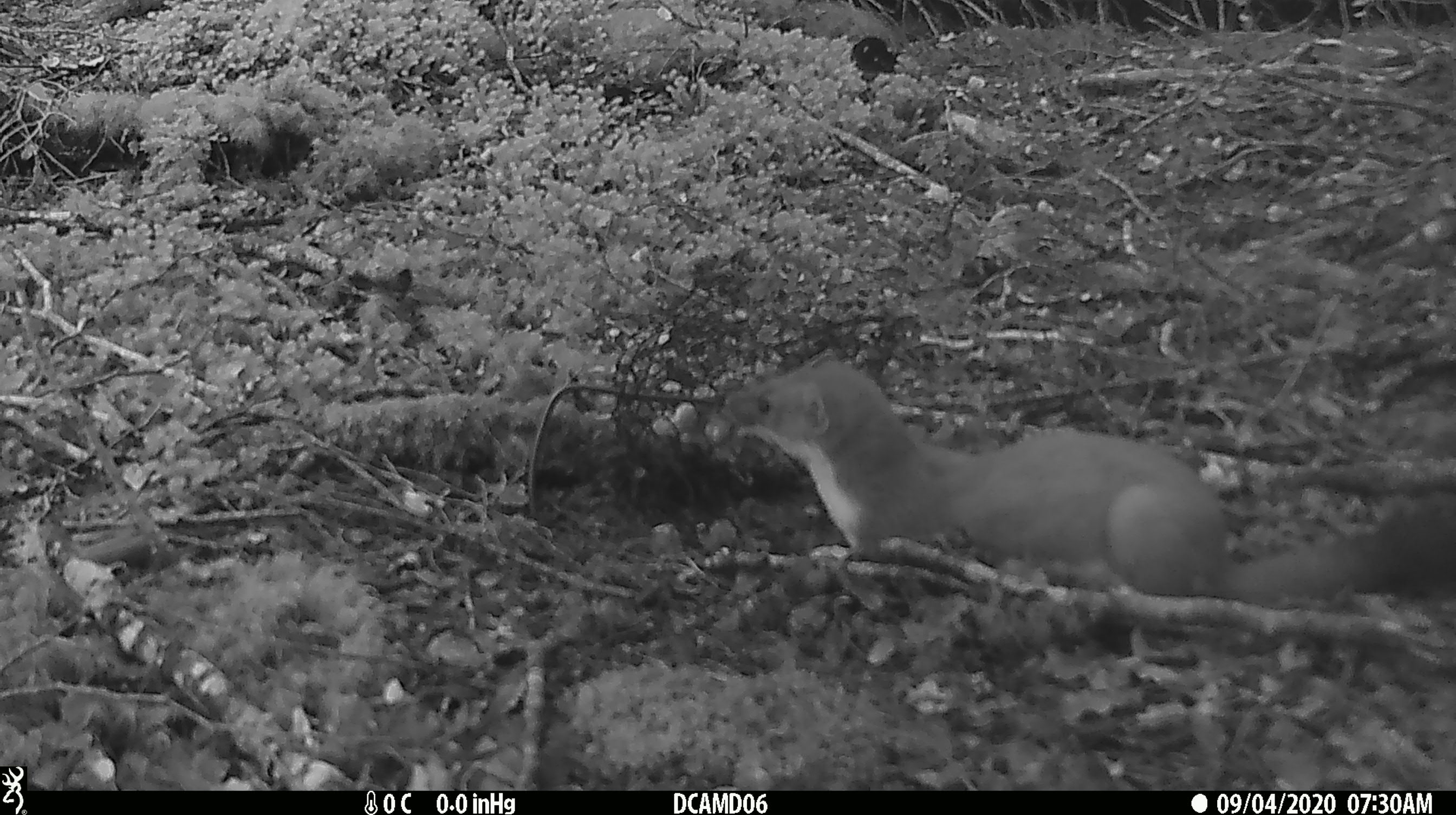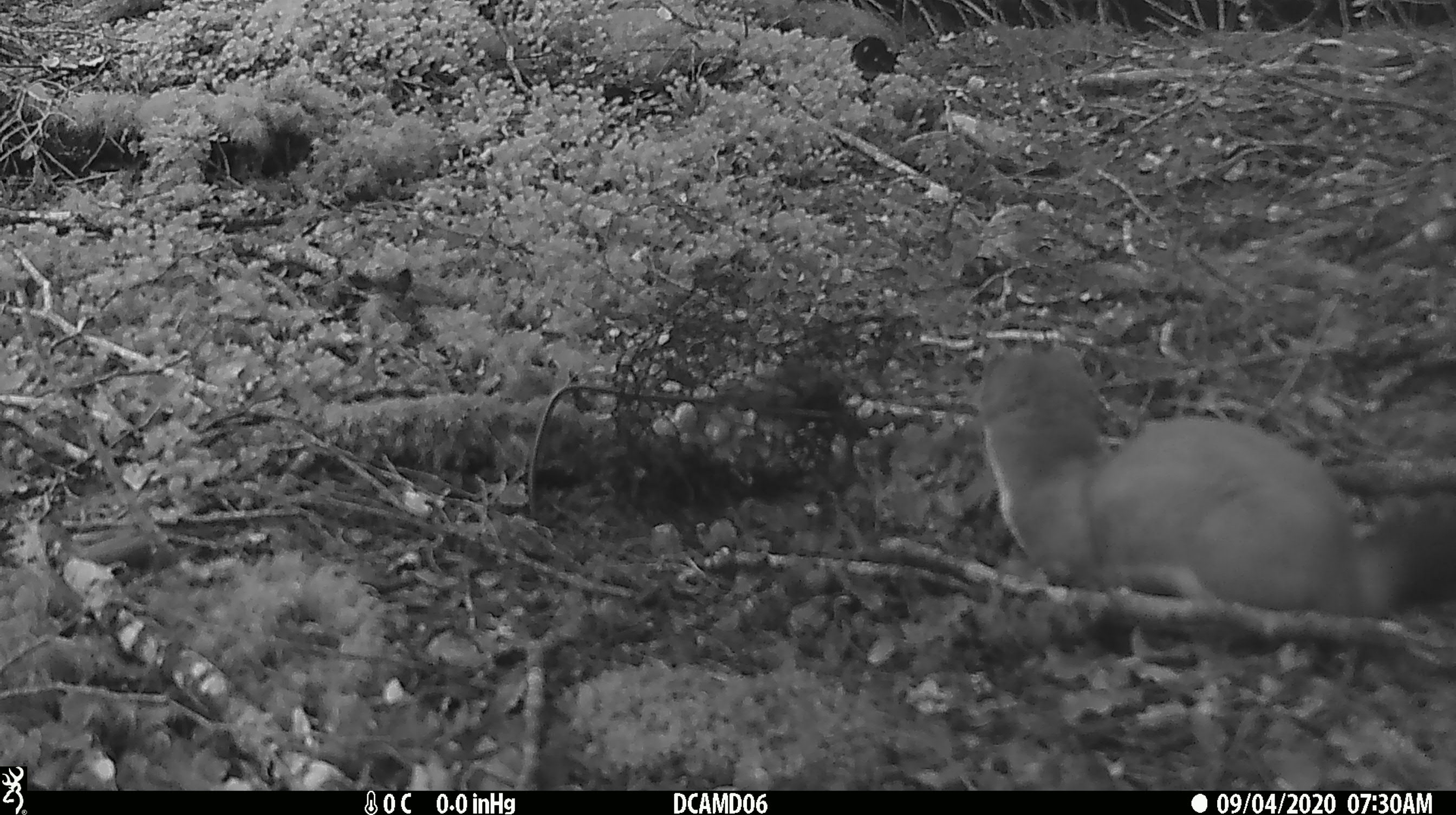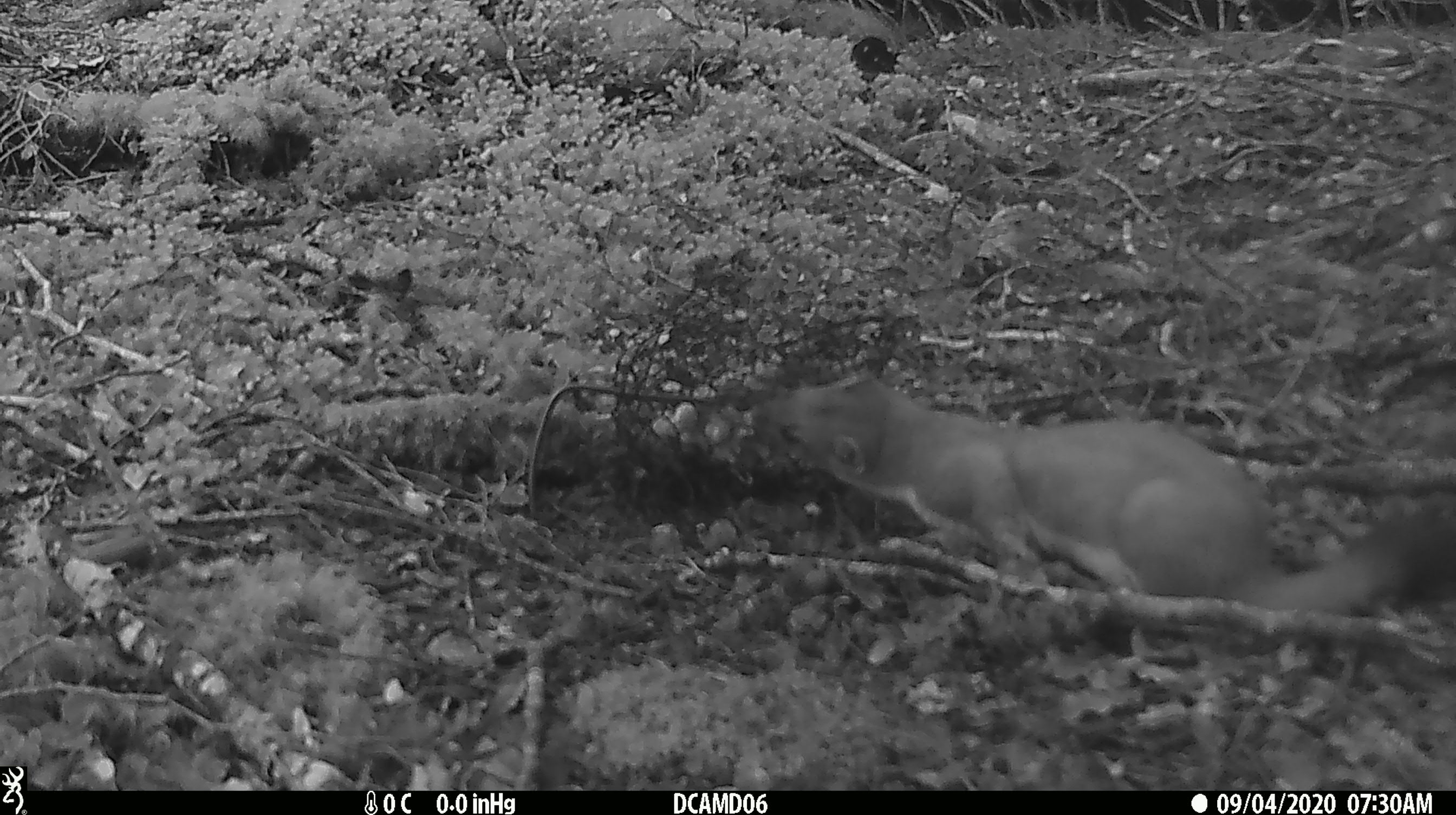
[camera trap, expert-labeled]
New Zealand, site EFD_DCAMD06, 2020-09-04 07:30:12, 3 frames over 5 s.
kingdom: Animalia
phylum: Chordata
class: Mammalia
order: Carnivora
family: Mustelidae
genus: Mustela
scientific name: Mustela erminea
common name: stoat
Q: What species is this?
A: Stoat (Mustela erminea).